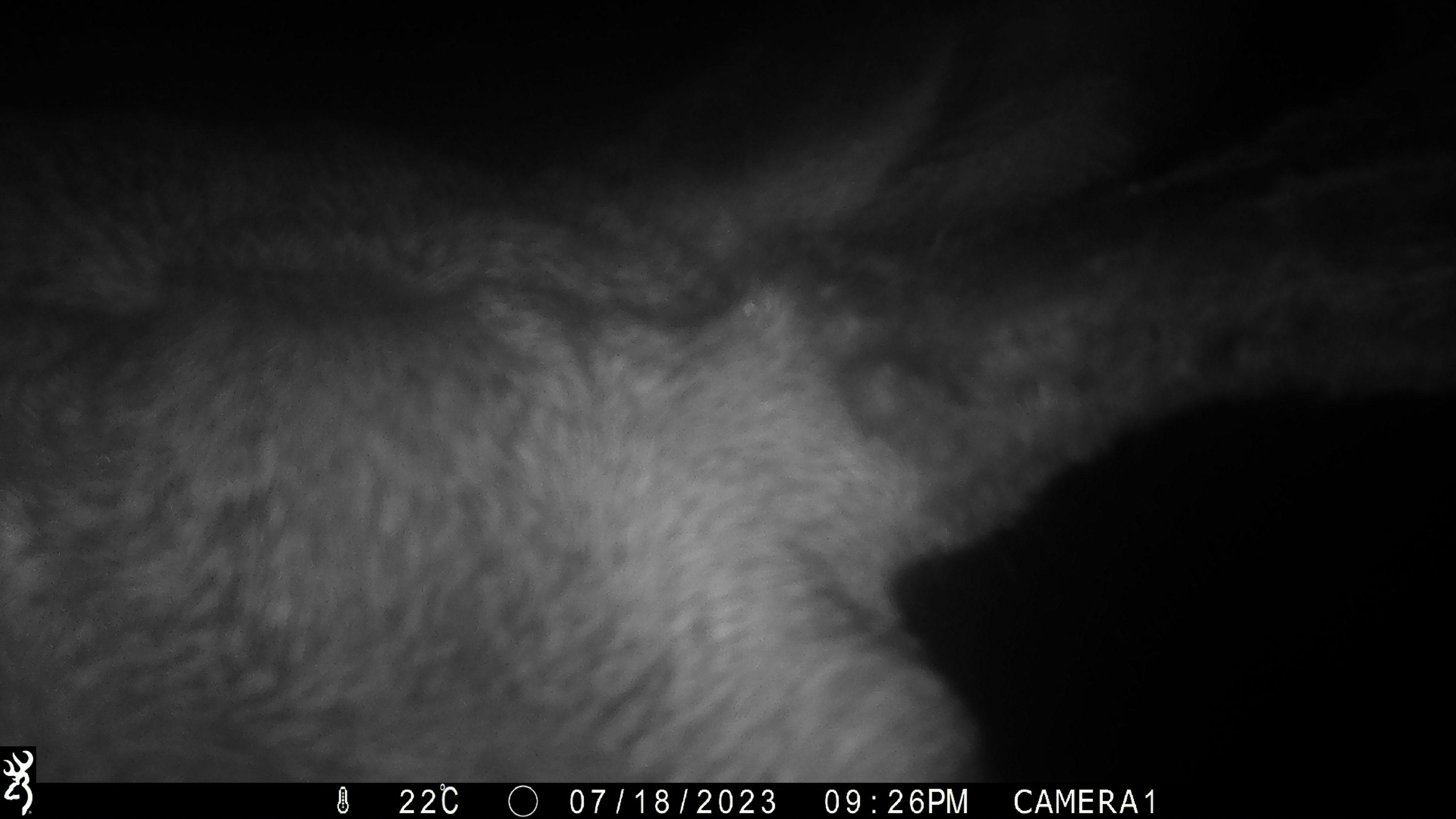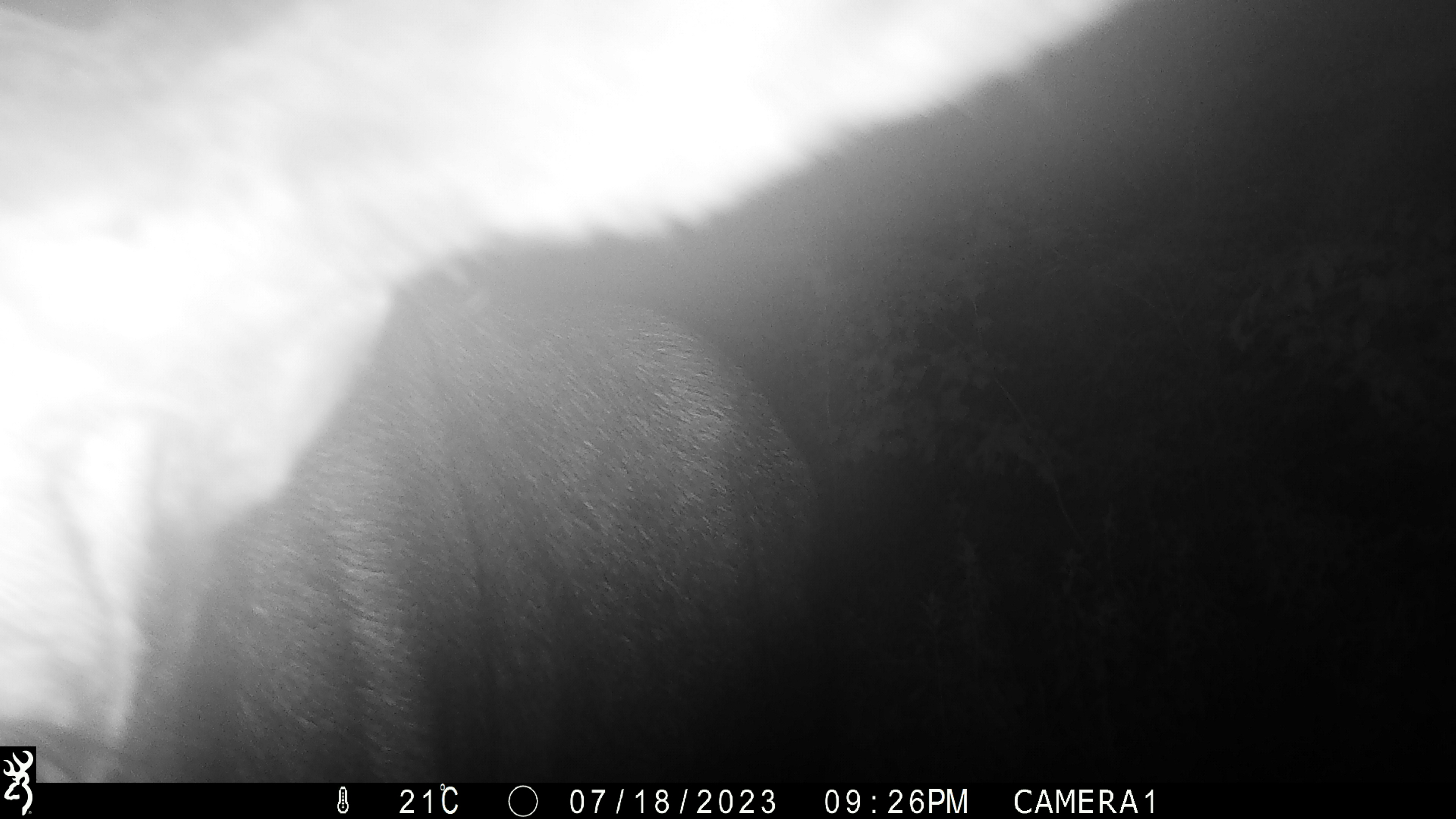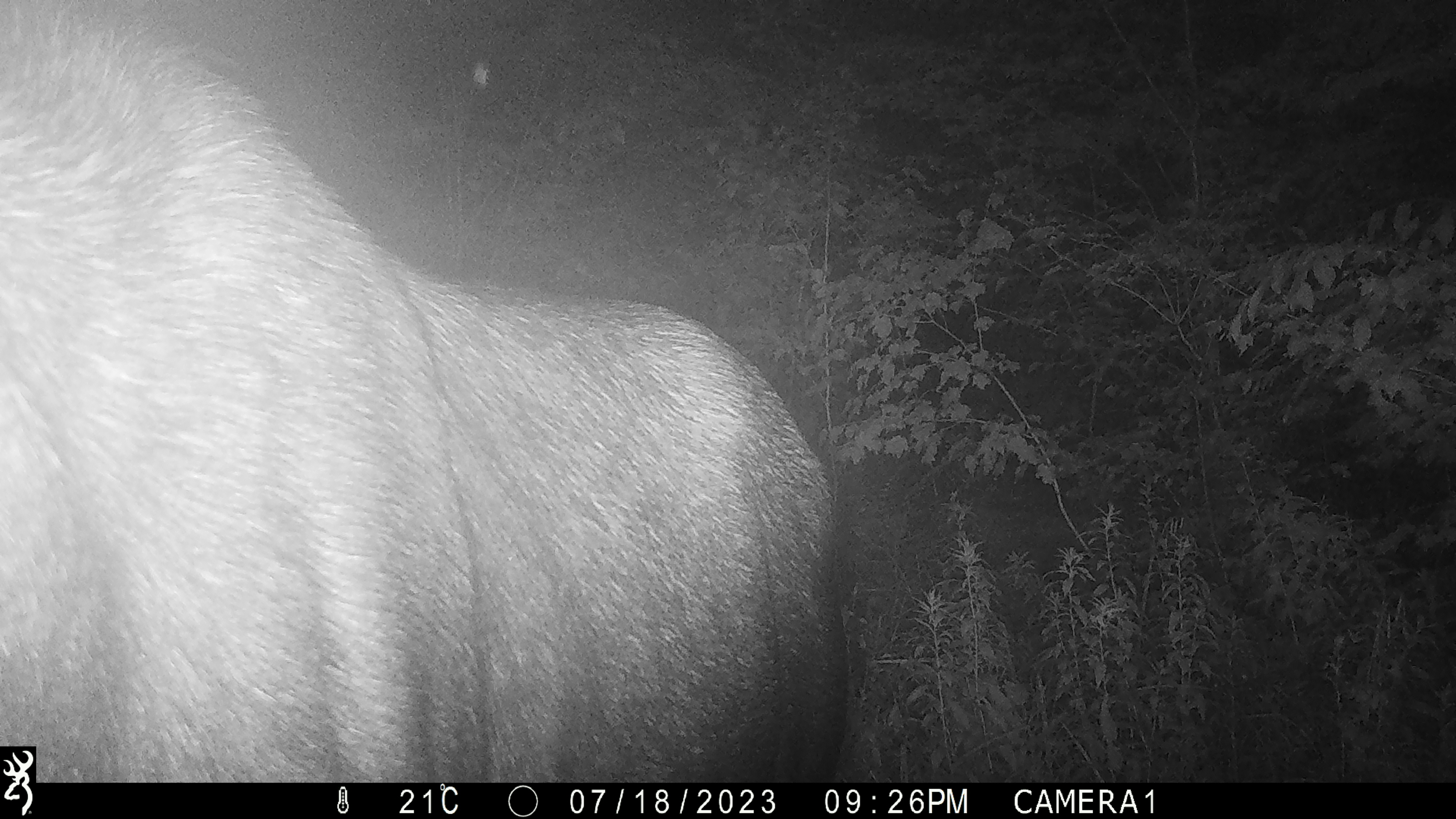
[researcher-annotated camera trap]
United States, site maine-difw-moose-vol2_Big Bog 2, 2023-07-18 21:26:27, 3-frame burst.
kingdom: Animalia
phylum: Chordata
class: Mammalia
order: Artiodactyla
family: Cervidae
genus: Alces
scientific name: Alces alces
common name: moose